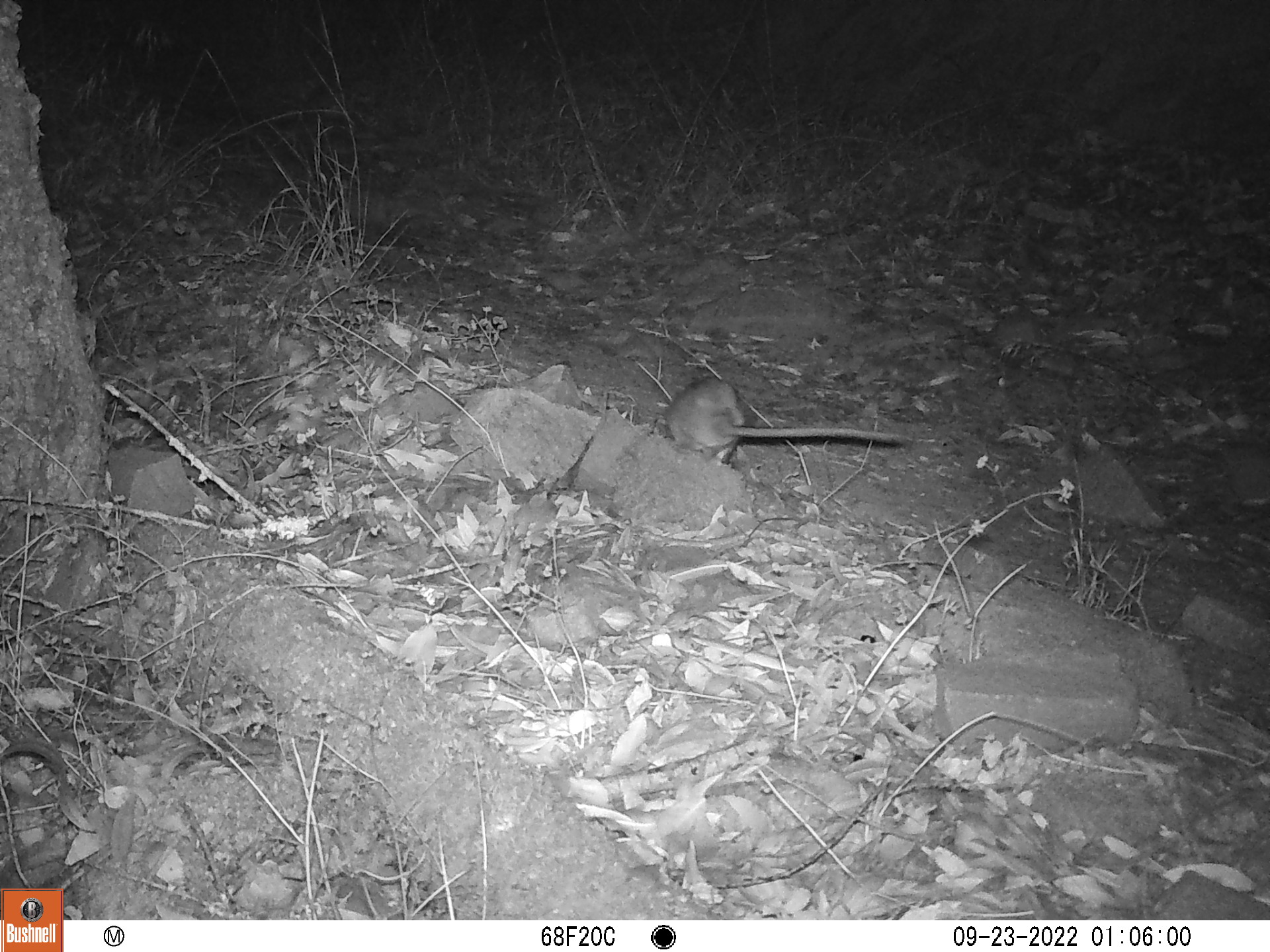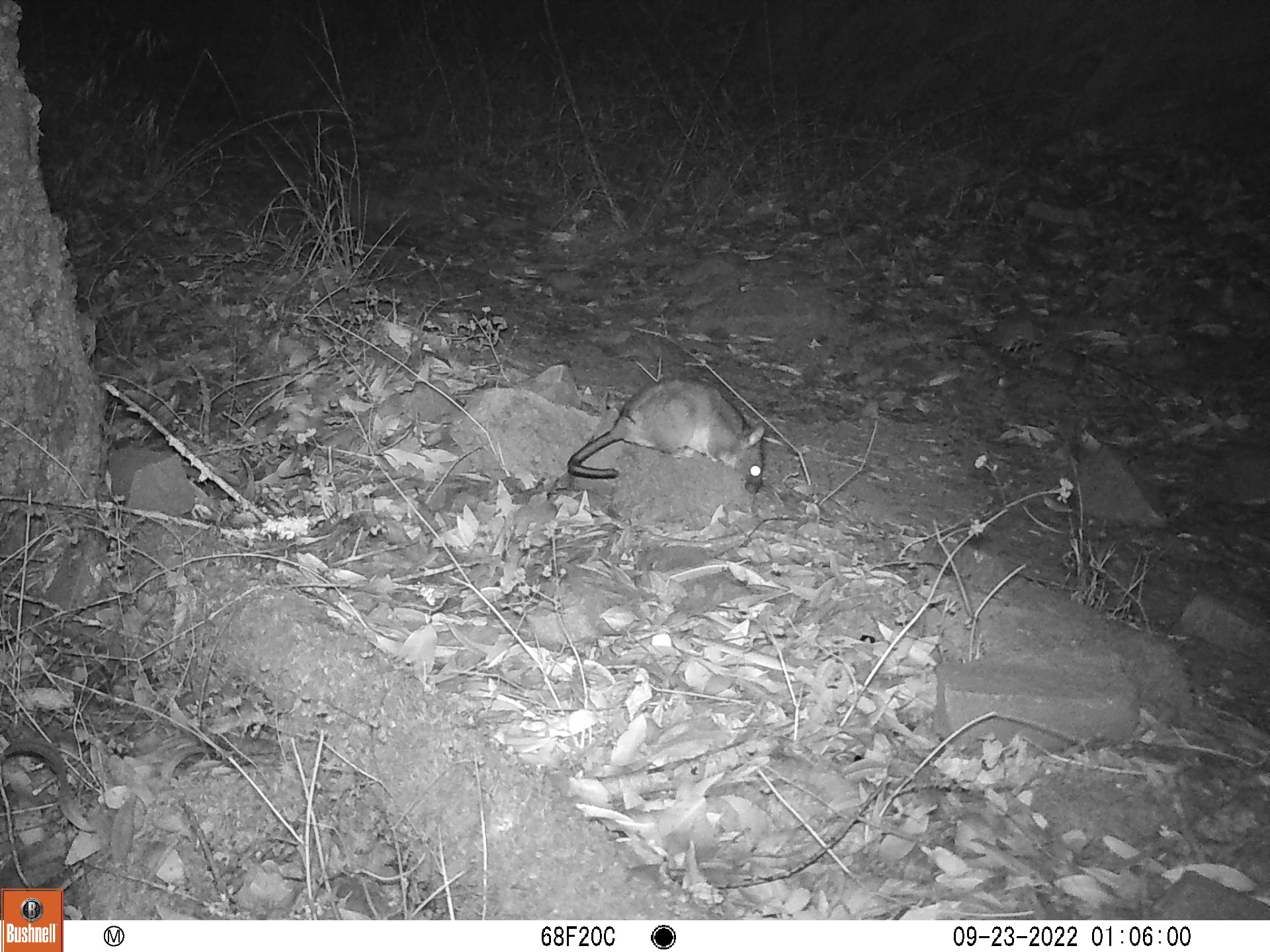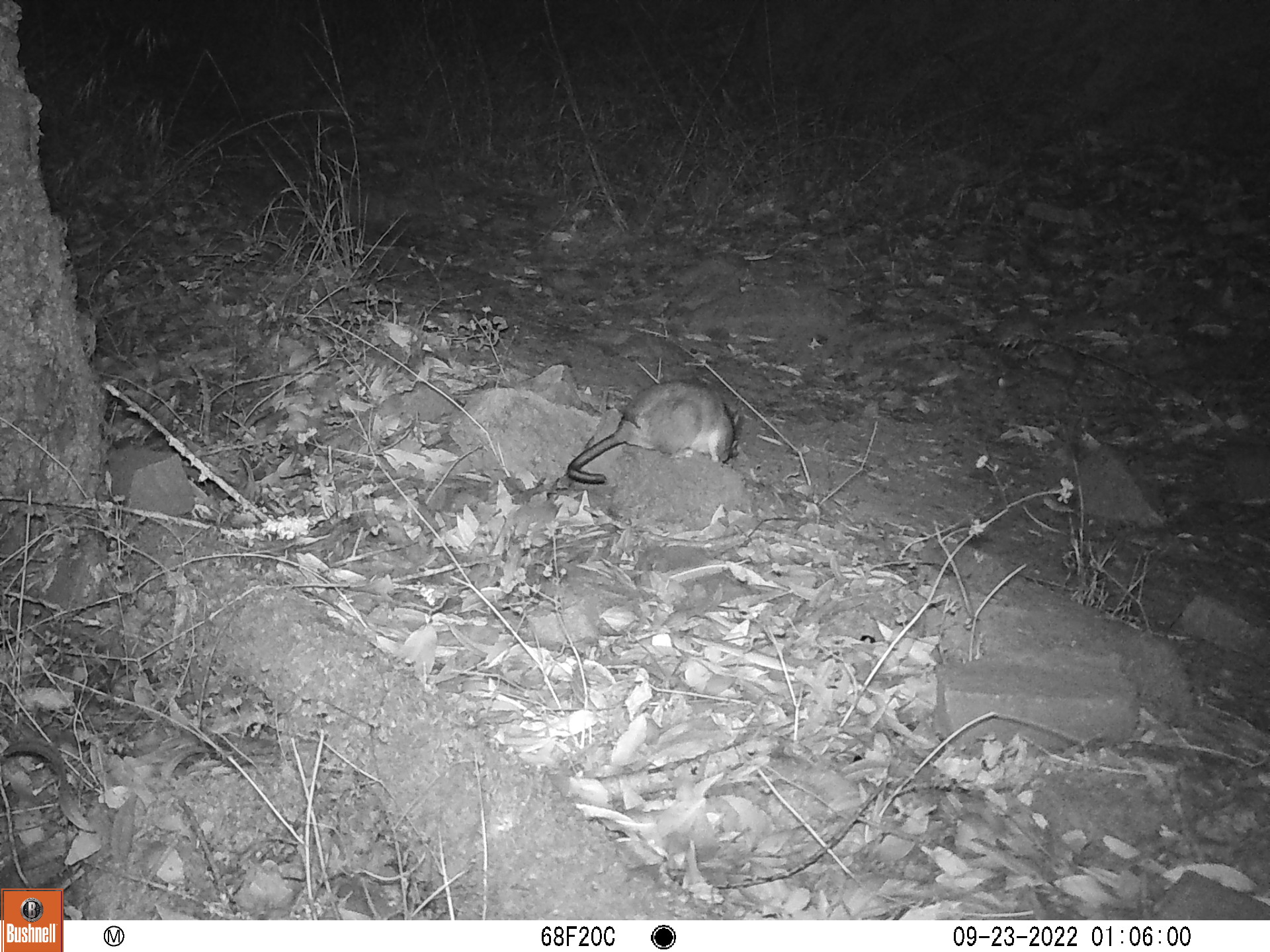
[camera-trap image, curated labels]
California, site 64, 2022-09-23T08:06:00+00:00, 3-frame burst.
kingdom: Animalia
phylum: Chordata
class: Mammalia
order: Rodentia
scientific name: Rodentia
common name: mouse or rat